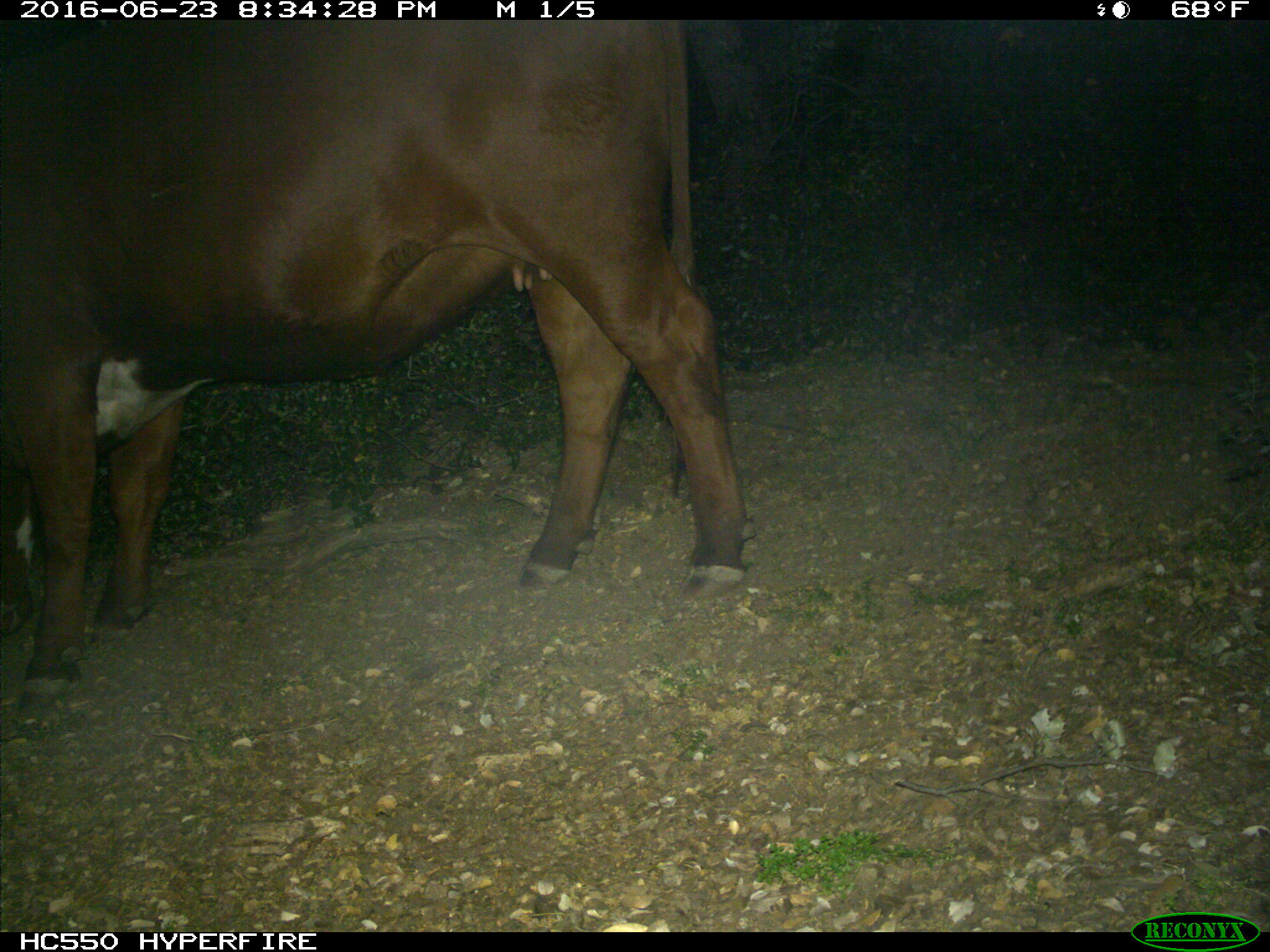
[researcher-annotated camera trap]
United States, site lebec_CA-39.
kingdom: Animalia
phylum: Chordata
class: Mammalia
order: Artiodactyla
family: Bovidae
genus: Bos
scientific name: Bos taurus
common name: domestic cow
Bos taurus (domestic cow).